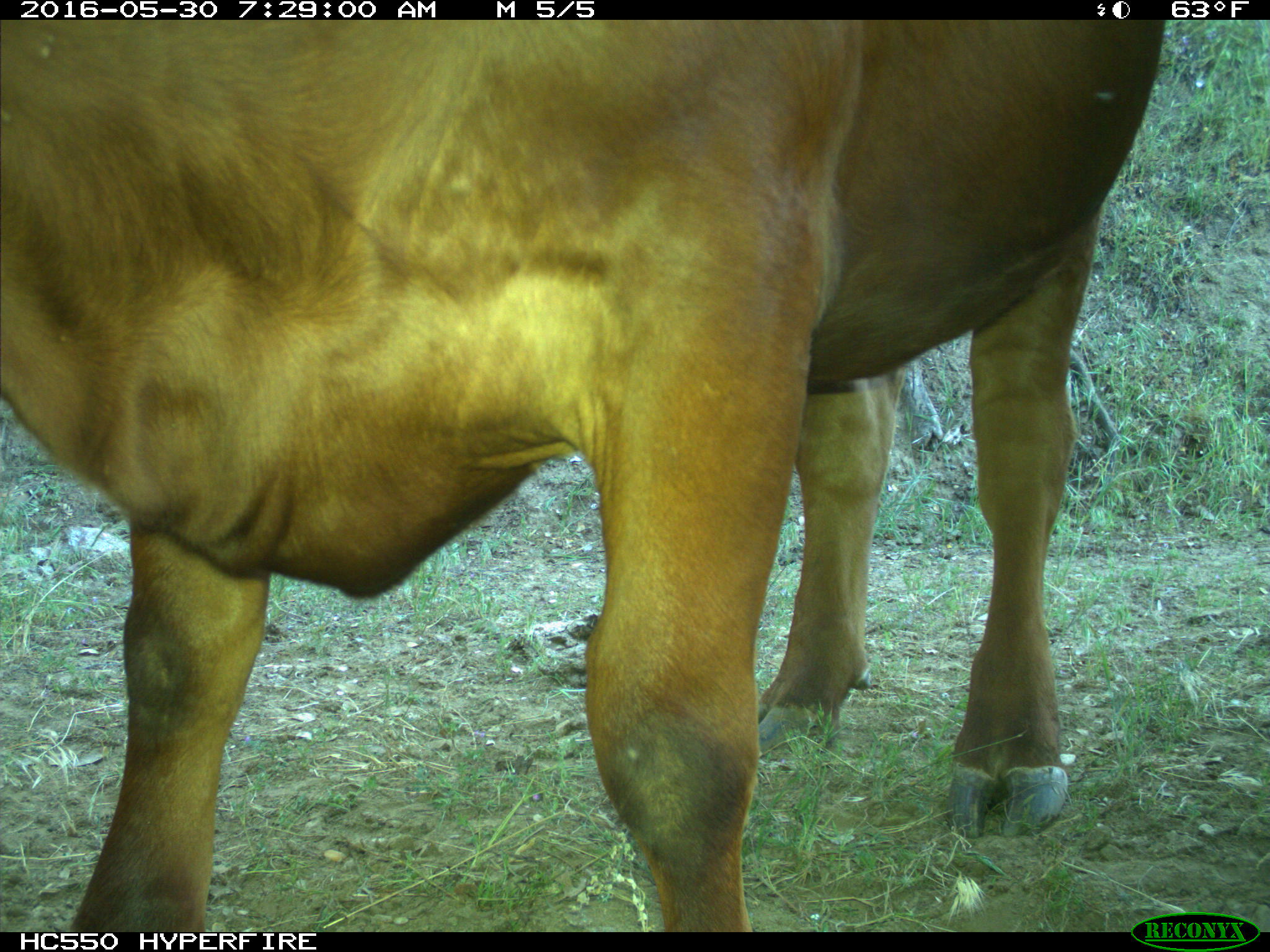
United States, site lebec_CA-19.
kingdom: Animalia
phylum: Chordata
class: Mammalia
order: Artiodactyla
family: Bovidae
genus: Bos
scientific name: Bos taurus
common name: domestic cow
Bos taurus (domestic cow).